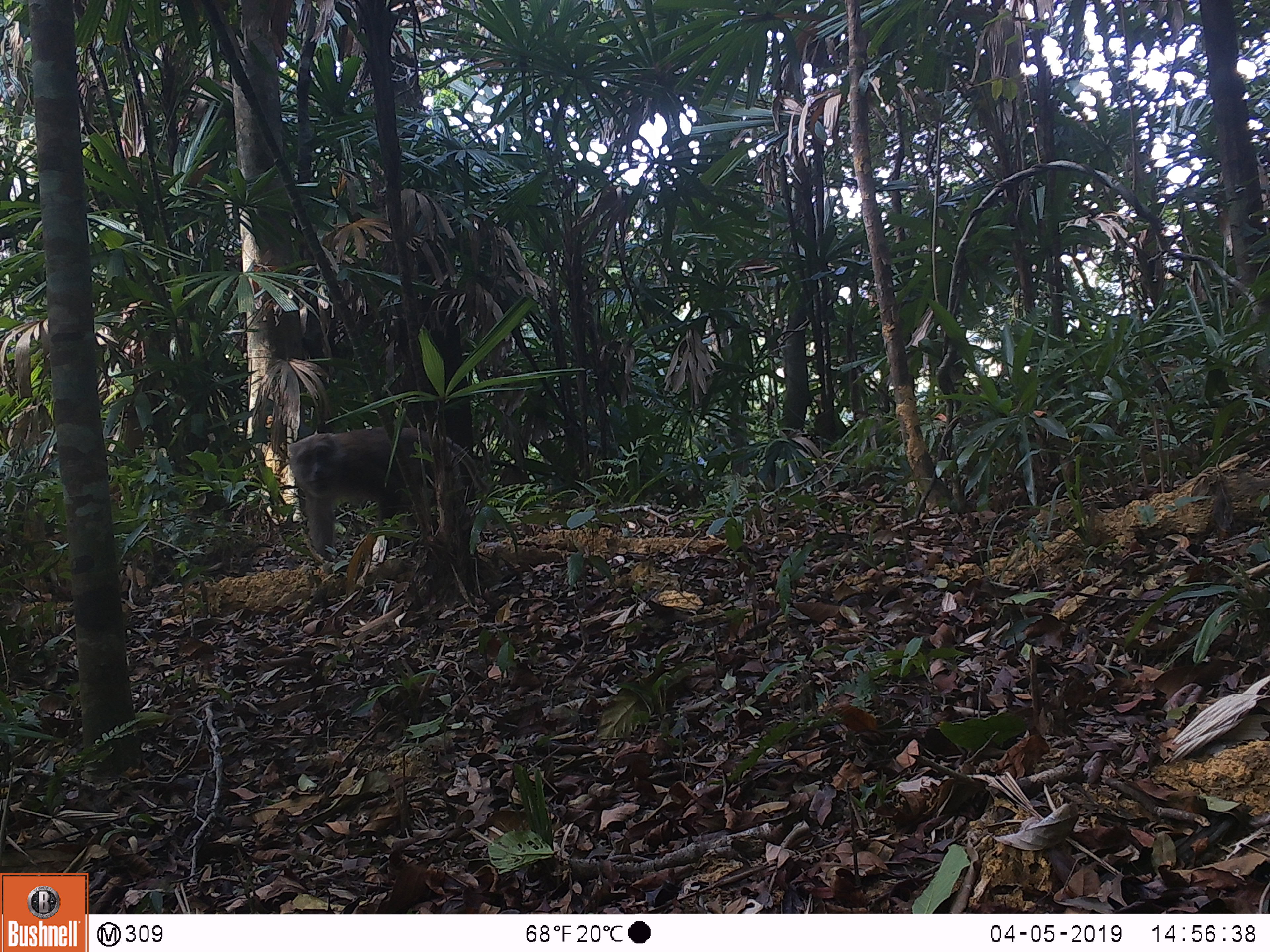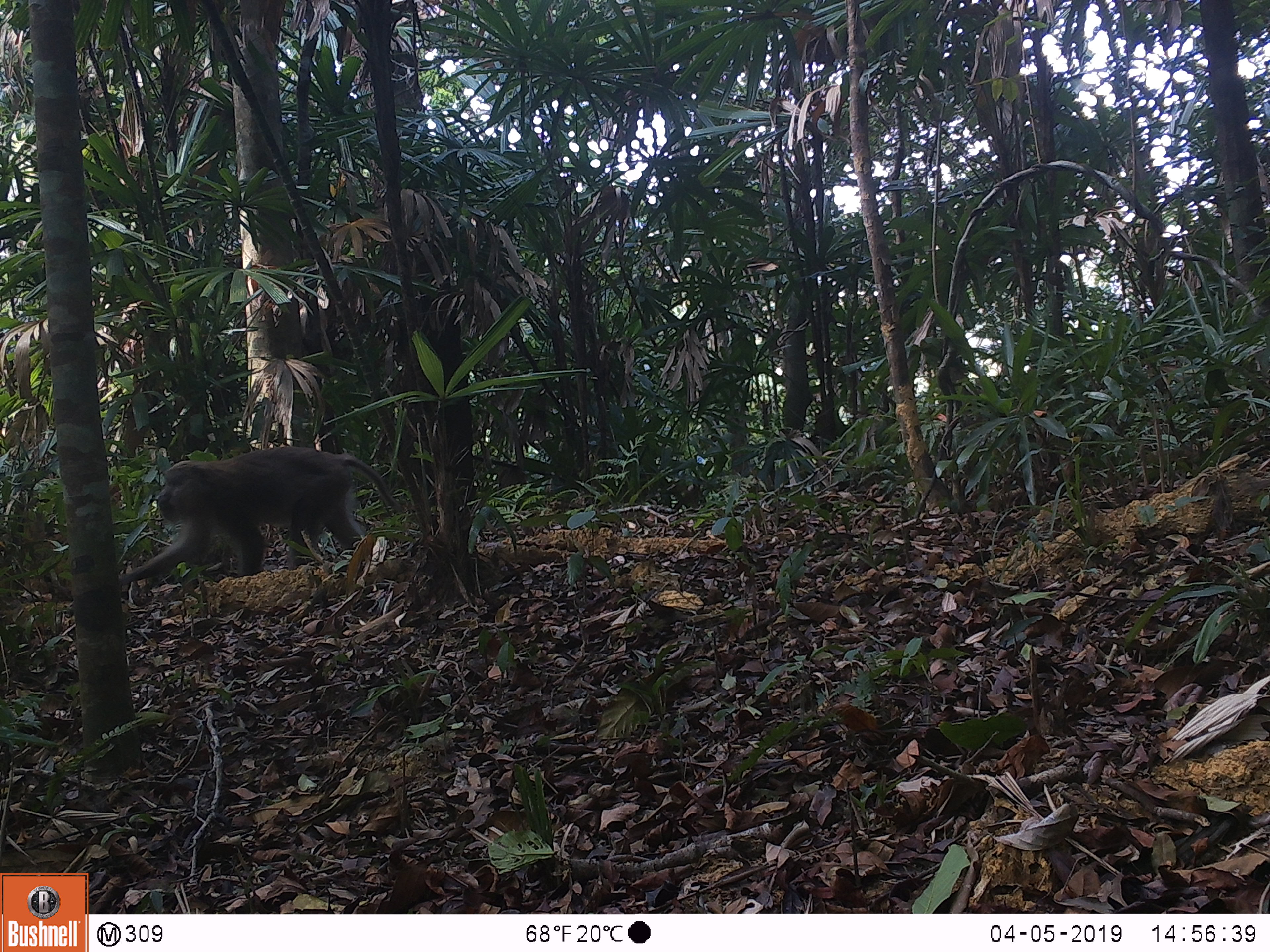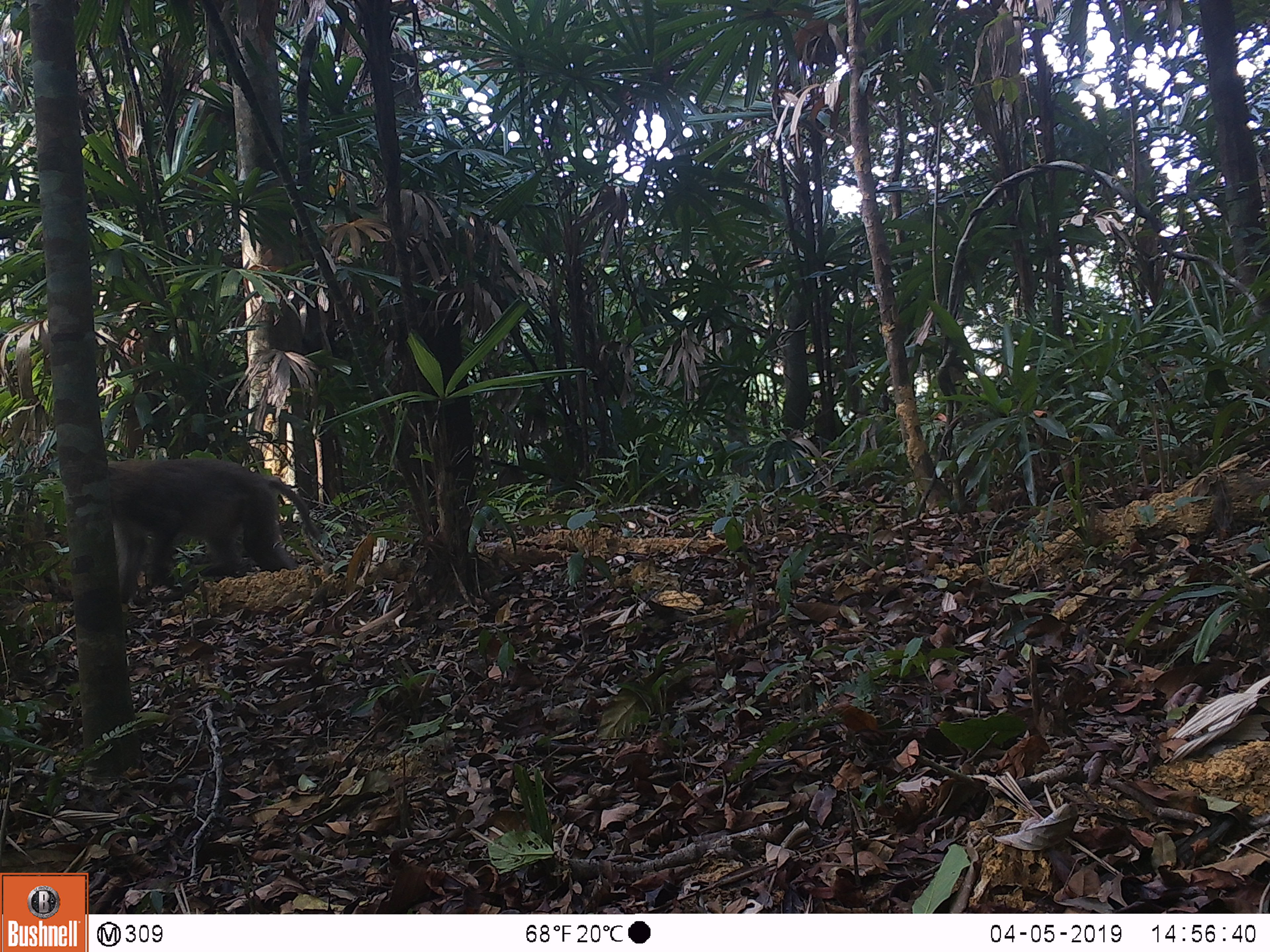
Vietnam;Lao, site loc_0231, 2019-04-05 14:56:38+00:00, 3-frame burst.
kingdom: Animalia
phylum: Chordata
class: Mammalia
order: Primates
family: Cercopithecidae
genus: Macaca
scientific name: Macaca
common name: macaques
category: assam or rhesus macaque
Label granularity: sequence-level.